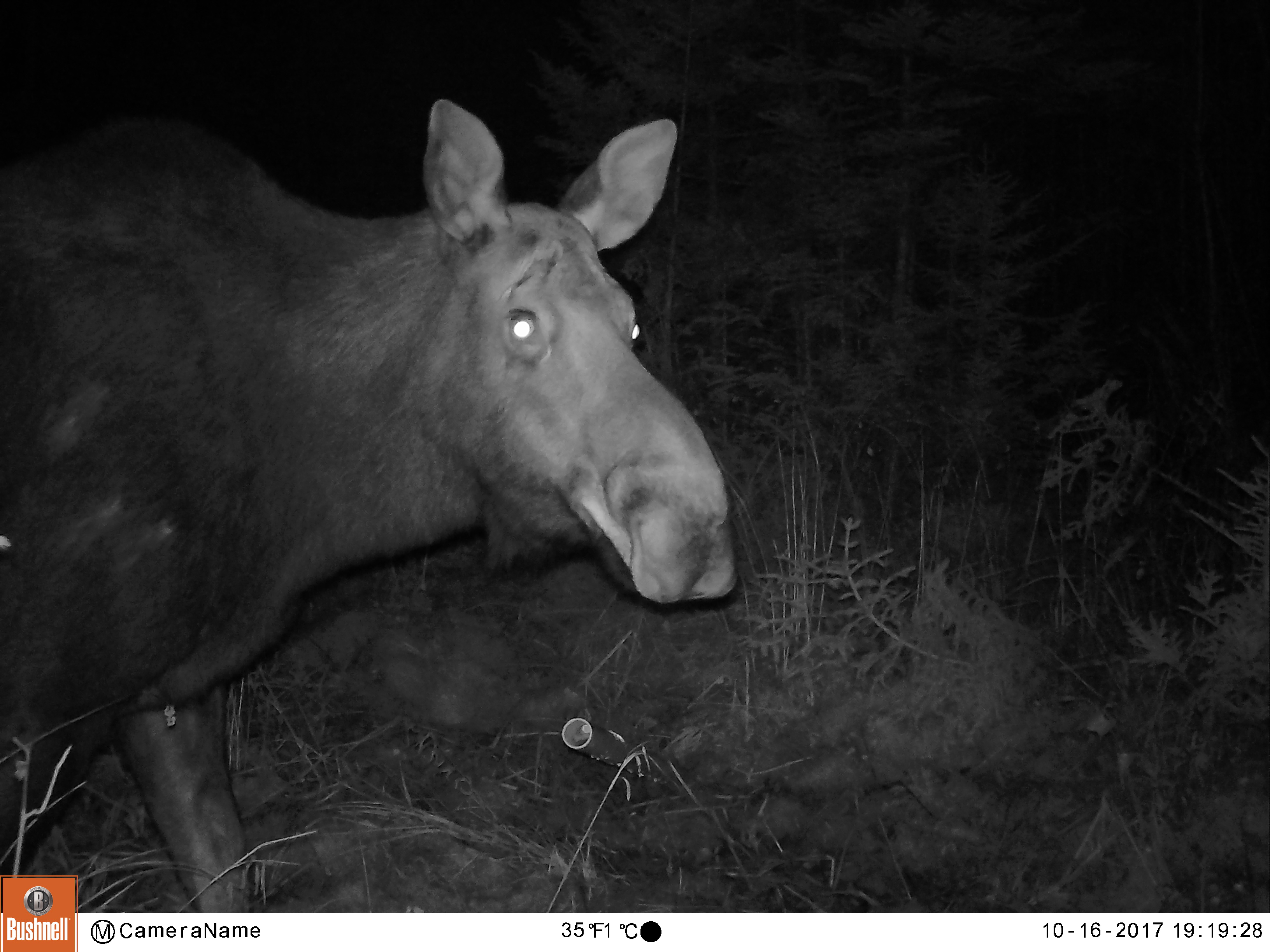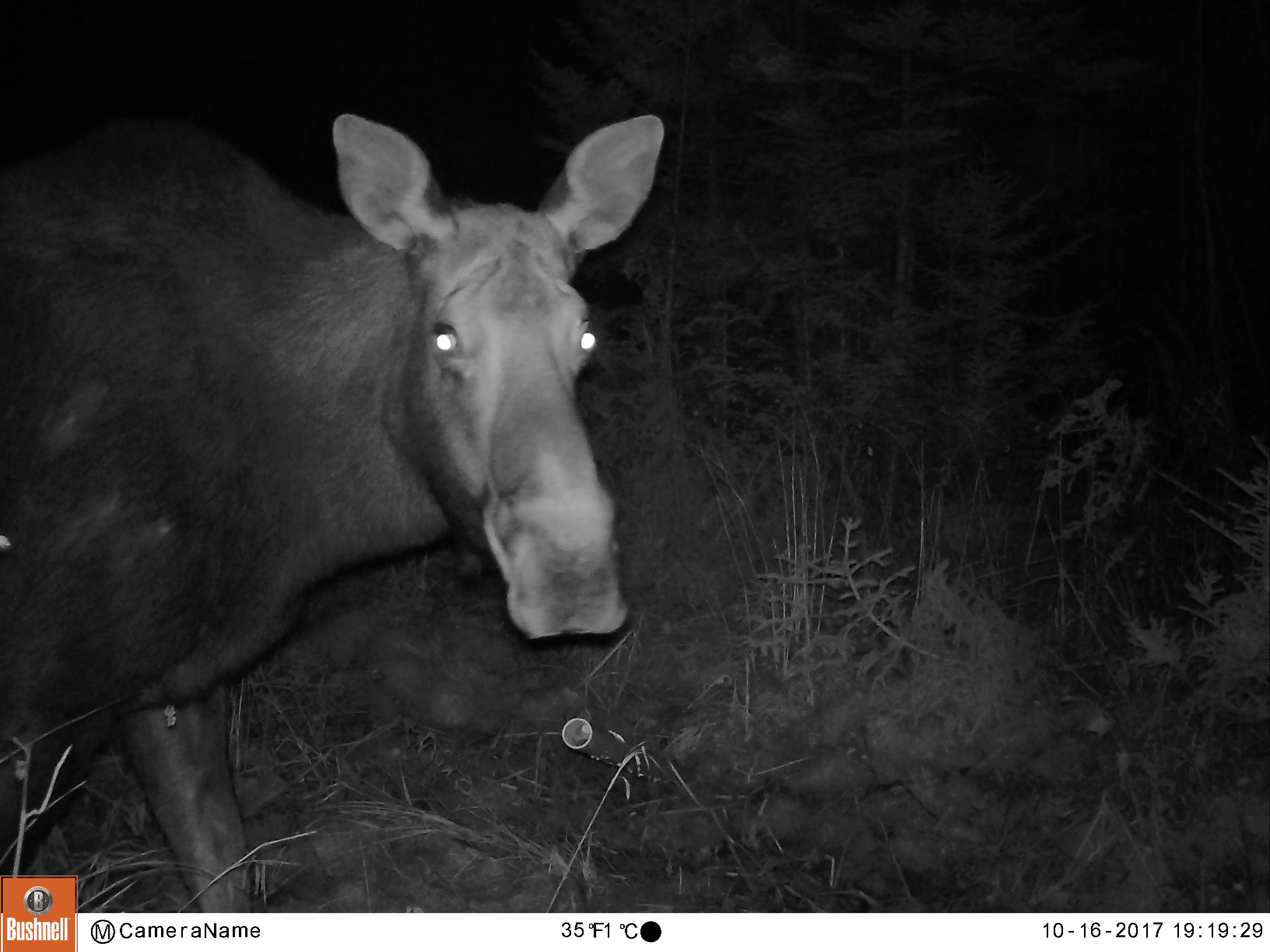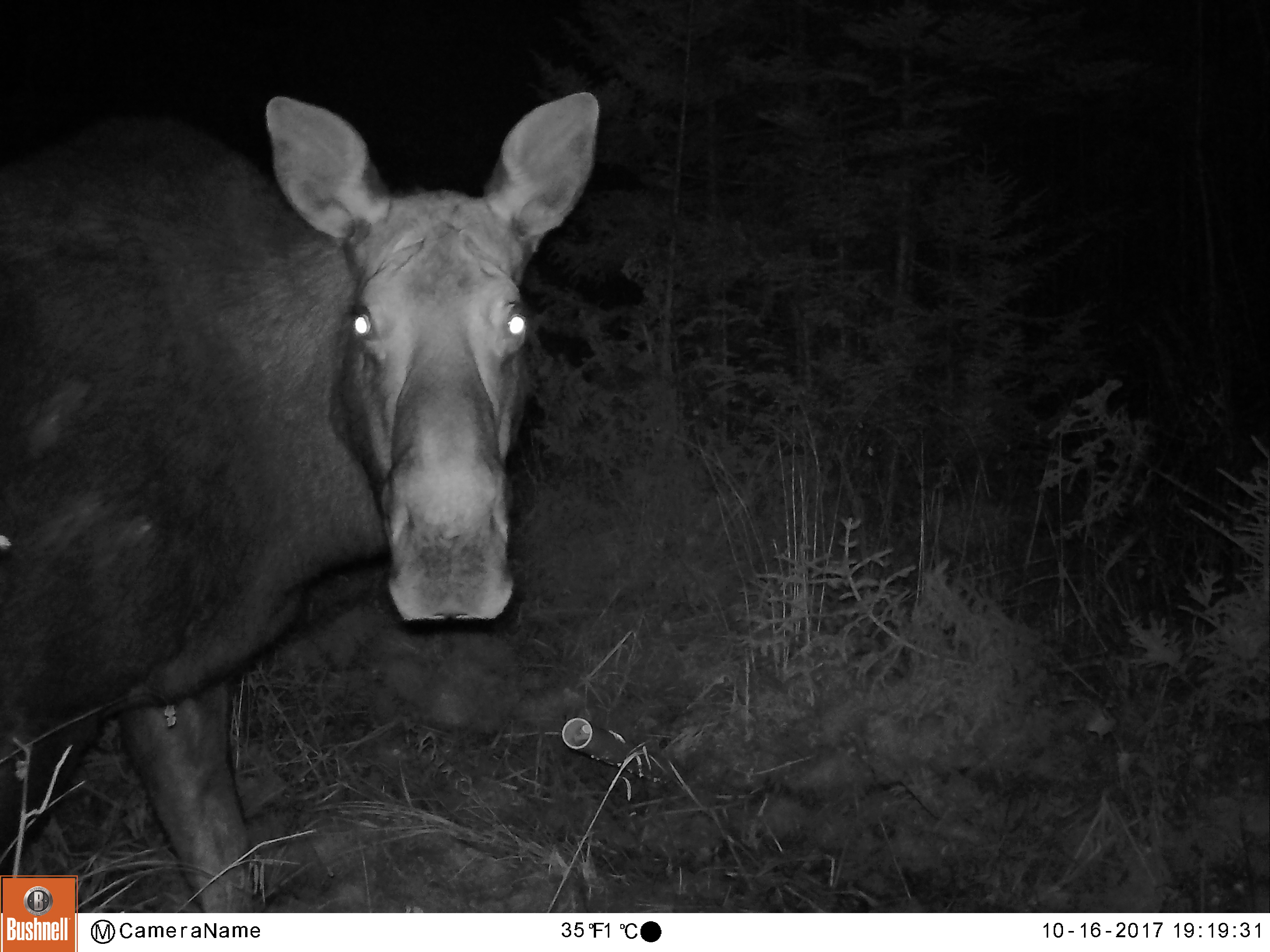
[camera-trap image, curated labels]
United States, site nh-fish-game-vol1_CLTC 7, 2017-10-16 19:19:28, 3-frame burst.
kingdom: Animalia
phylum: Chordata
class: Mammalia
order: Artiodactyla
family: Cervidae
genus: Alces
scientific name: Alces alces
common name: moose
Moose (Alces alces).